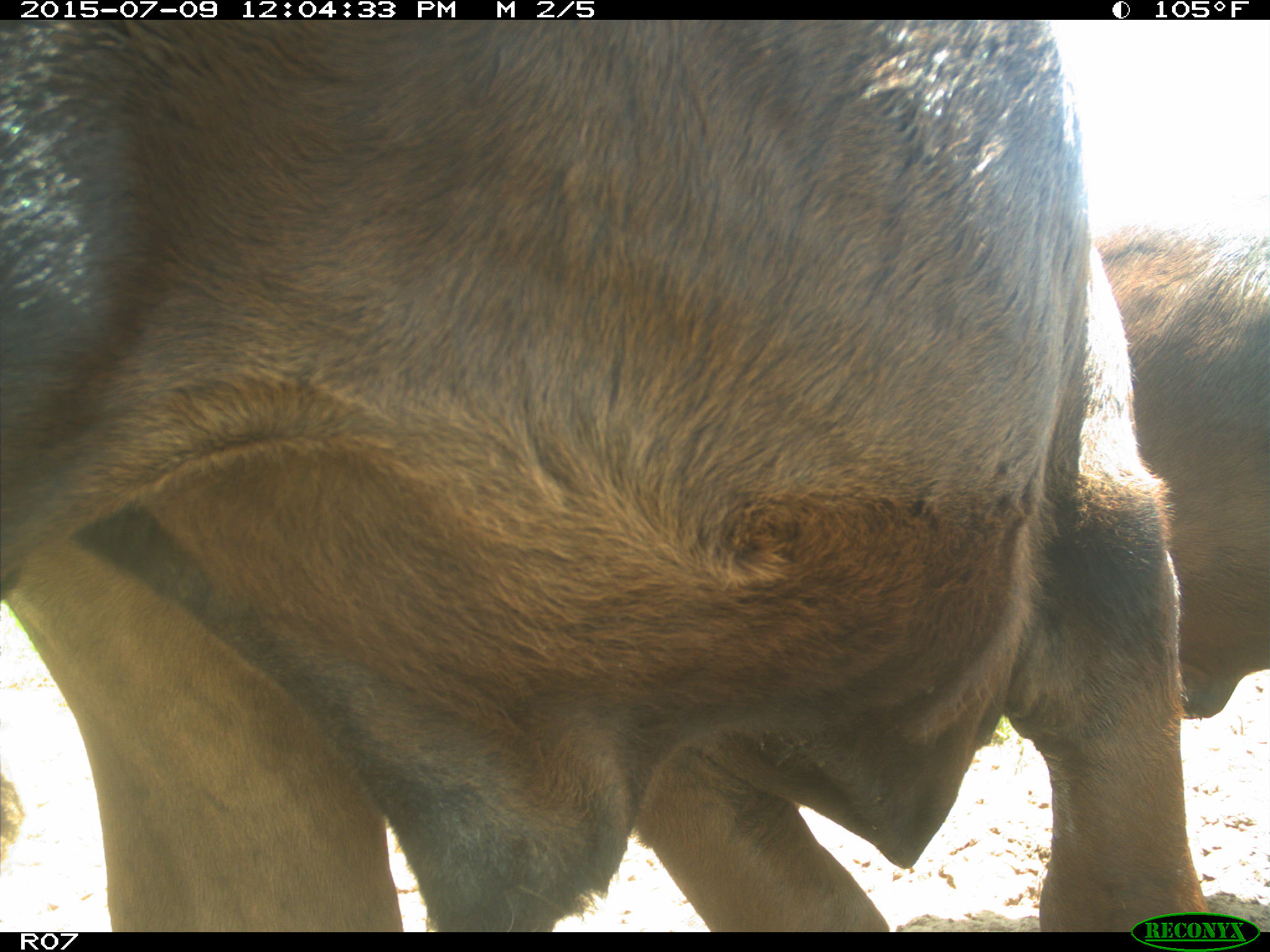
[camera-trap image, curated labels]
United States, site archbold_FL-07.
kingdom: Animalia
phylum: Chordata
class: Mammalia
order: Artiodactyla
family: Bovidae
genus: Bos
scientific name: Bos taurus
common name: domestic cow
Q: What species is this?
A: Bos taurus (domestic cow).